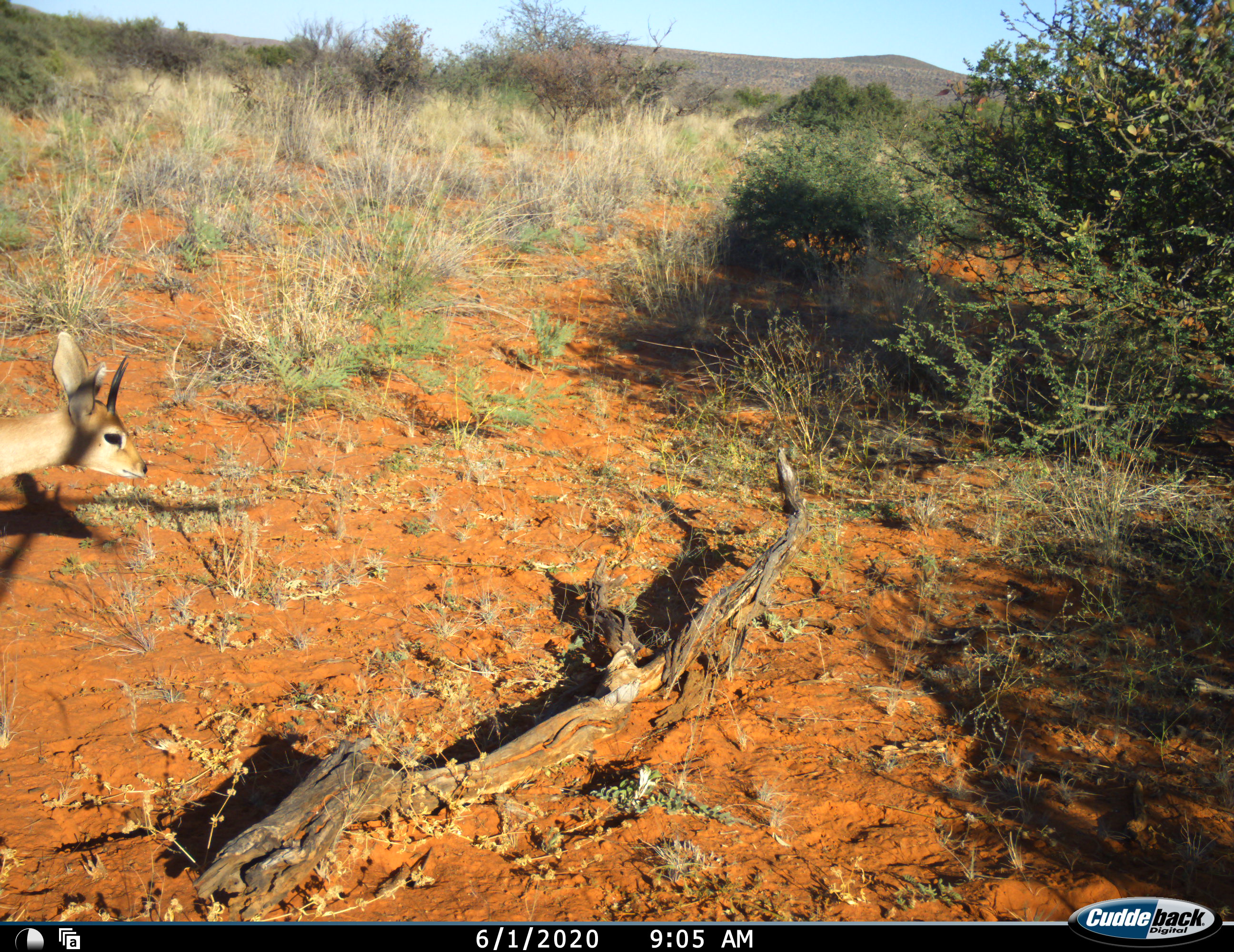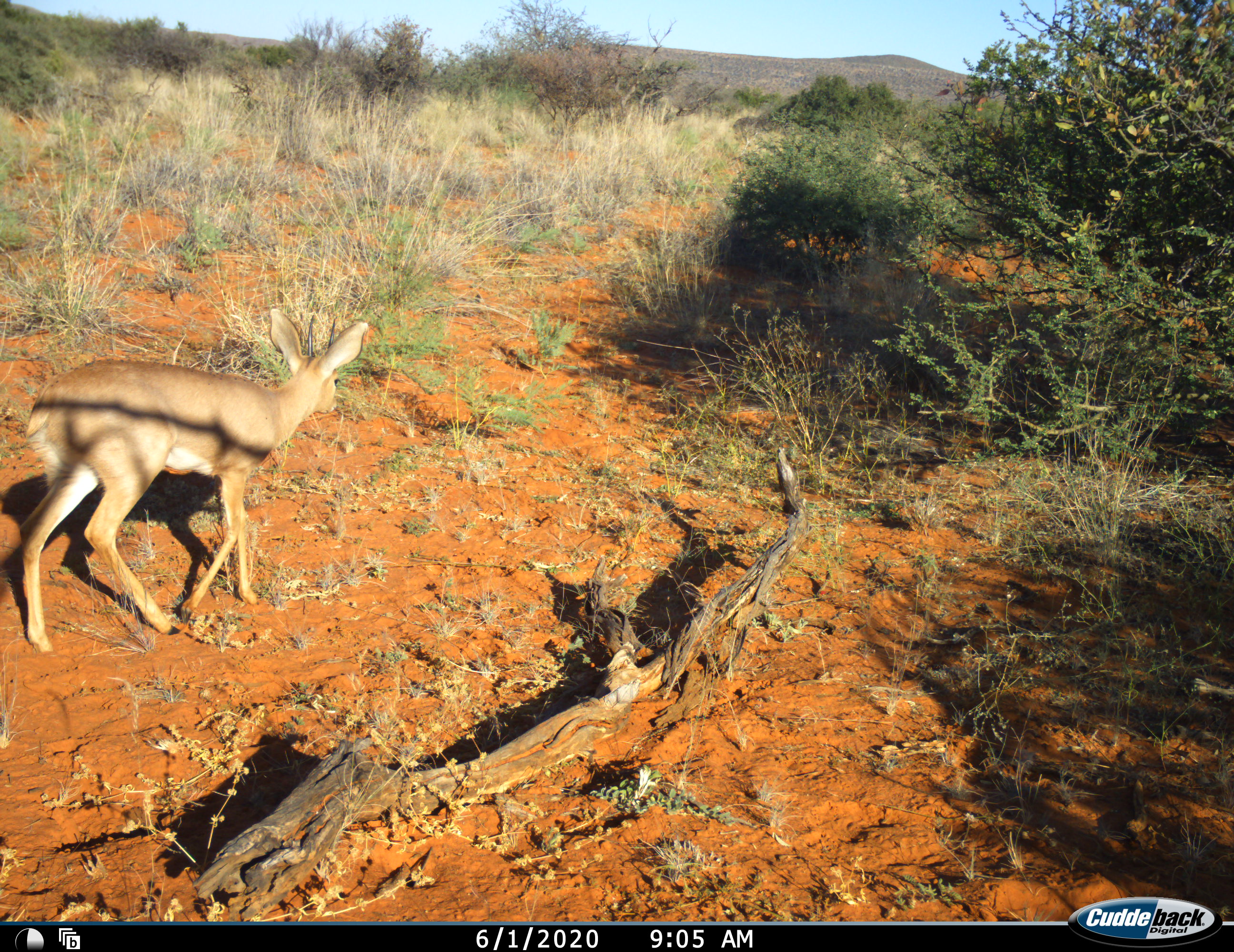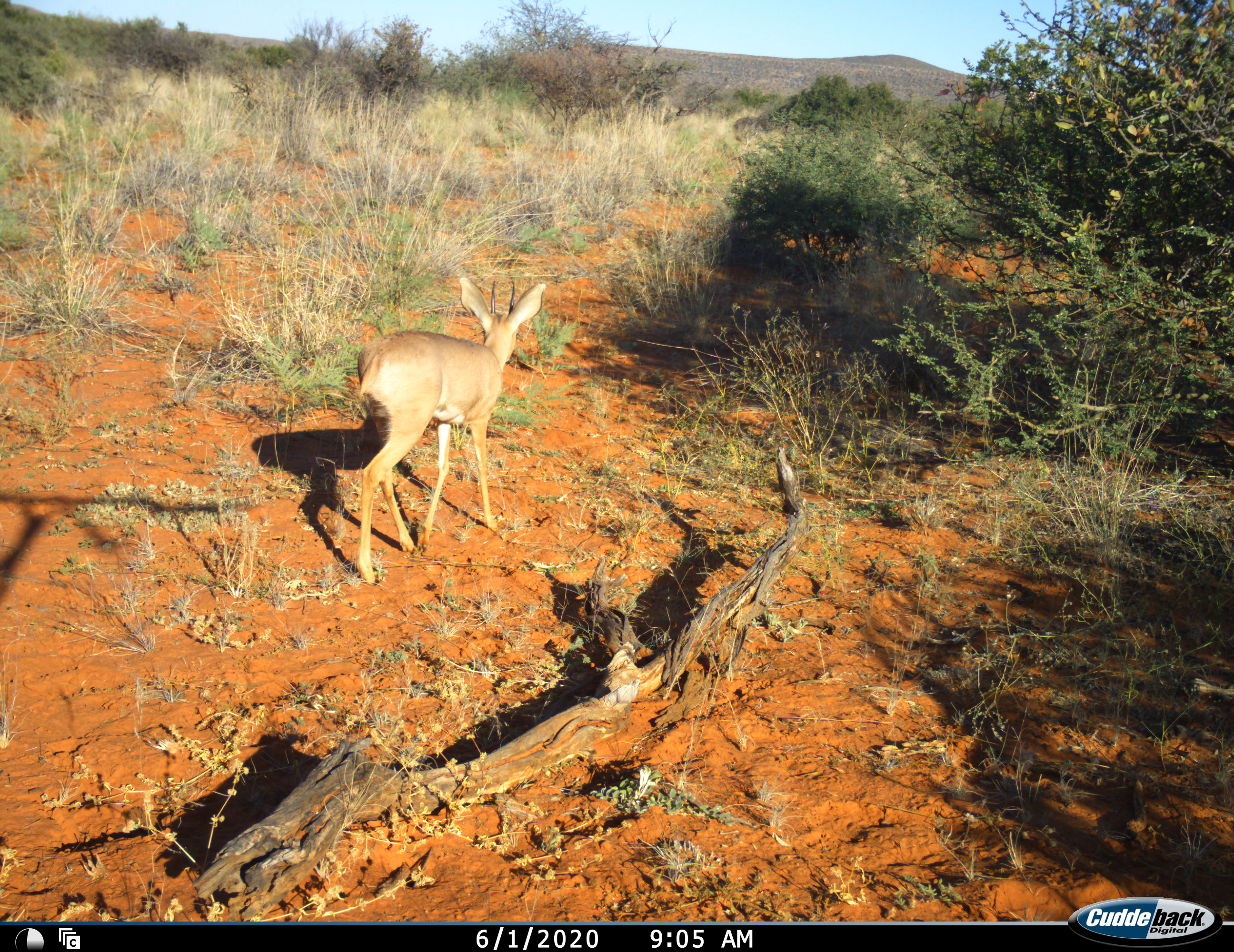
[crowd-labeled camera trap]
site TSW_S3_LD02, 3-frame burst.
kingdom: Animalia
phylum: Chordata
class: Mammalia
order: Artiodactyla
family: Bovidae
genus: Raphicerus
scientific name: Raphicerus campestris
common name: steenbok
Steenbok (Raphicerus campestris), count 1. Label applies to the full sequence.